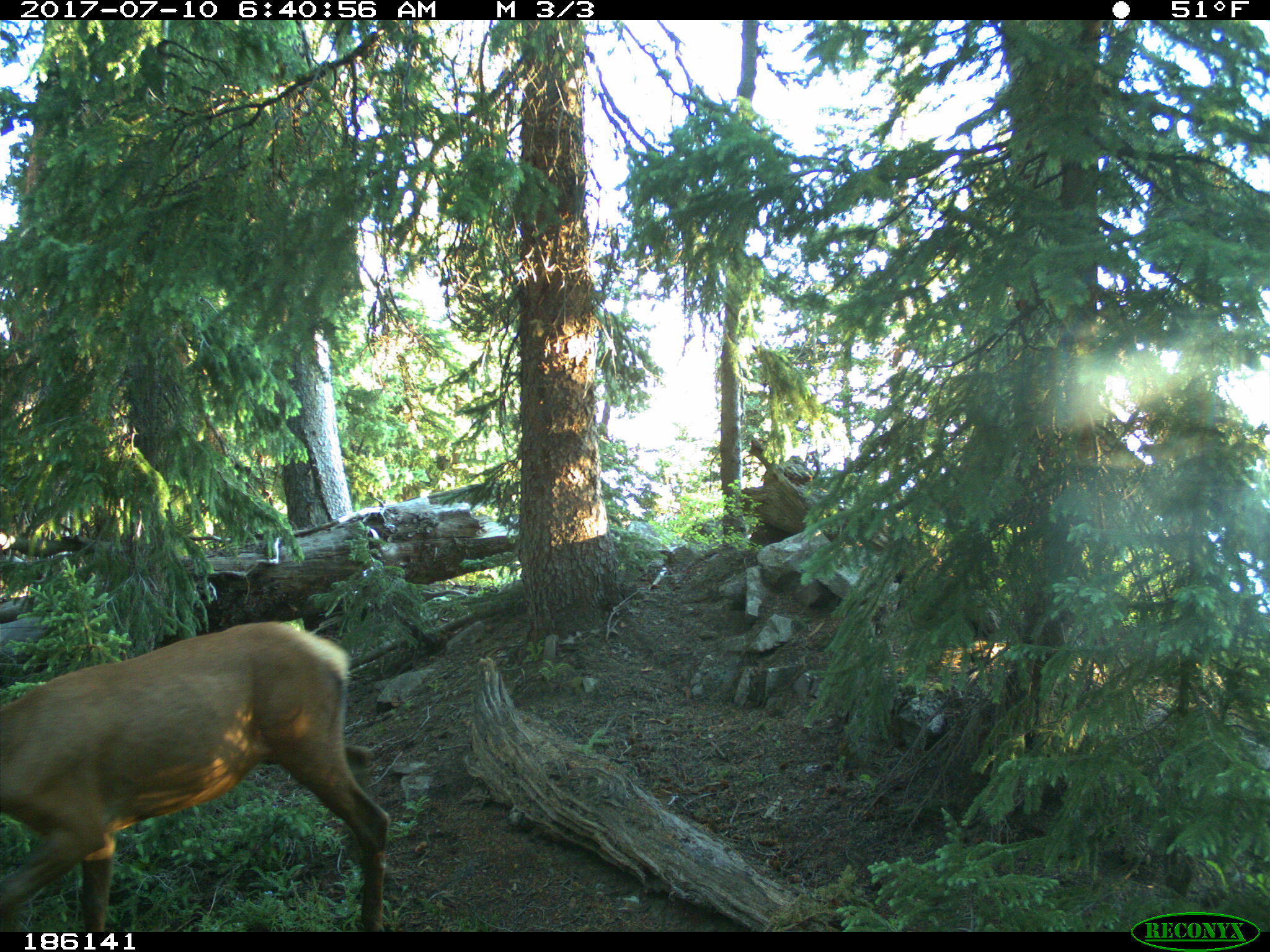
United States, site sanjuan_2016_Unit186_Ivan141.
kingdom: Animalia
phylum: Chordata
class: Mammalia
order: Artiodactyla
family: Cervidae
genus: Cervus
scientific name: Cervus elaphus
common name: red deer